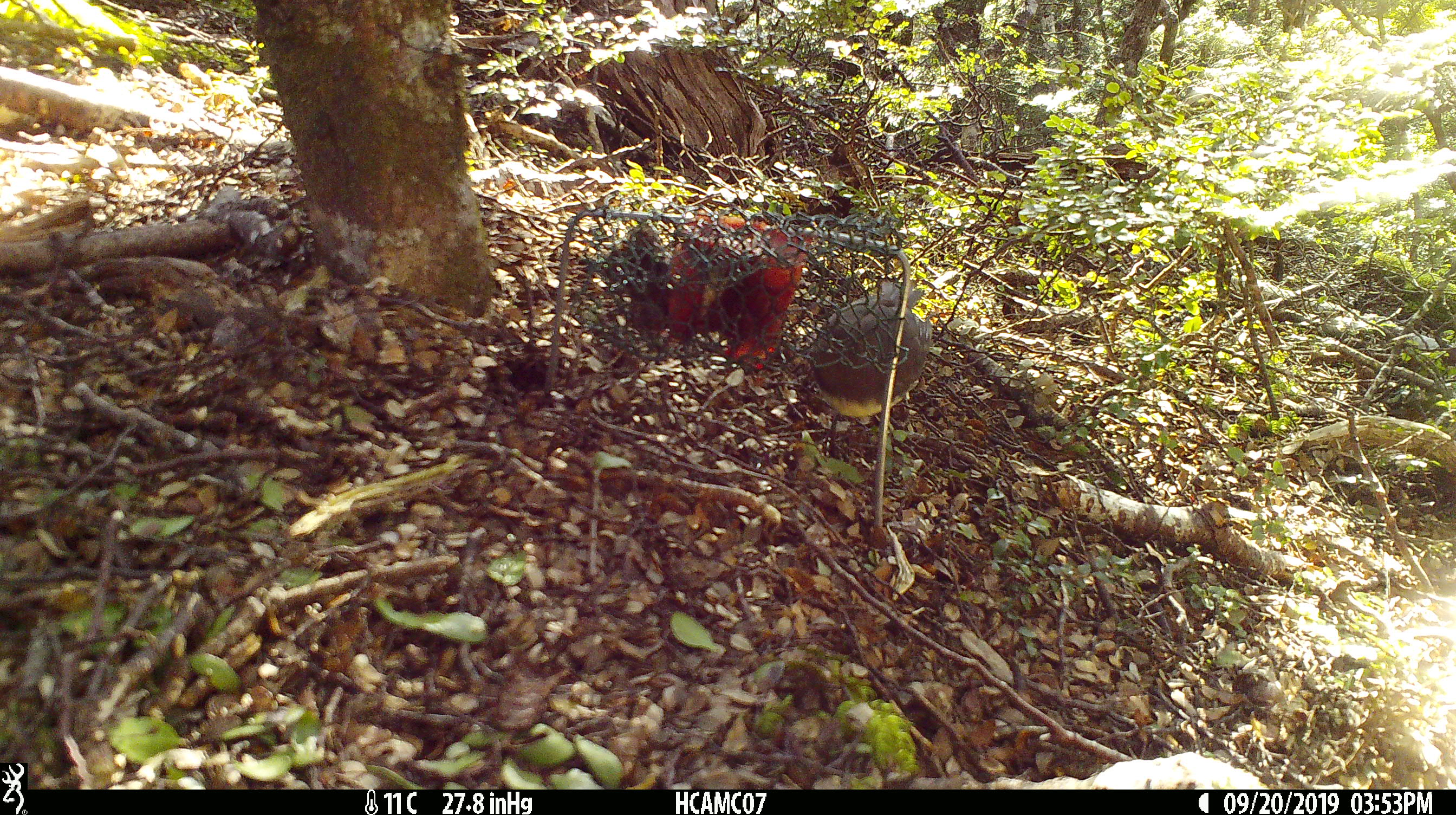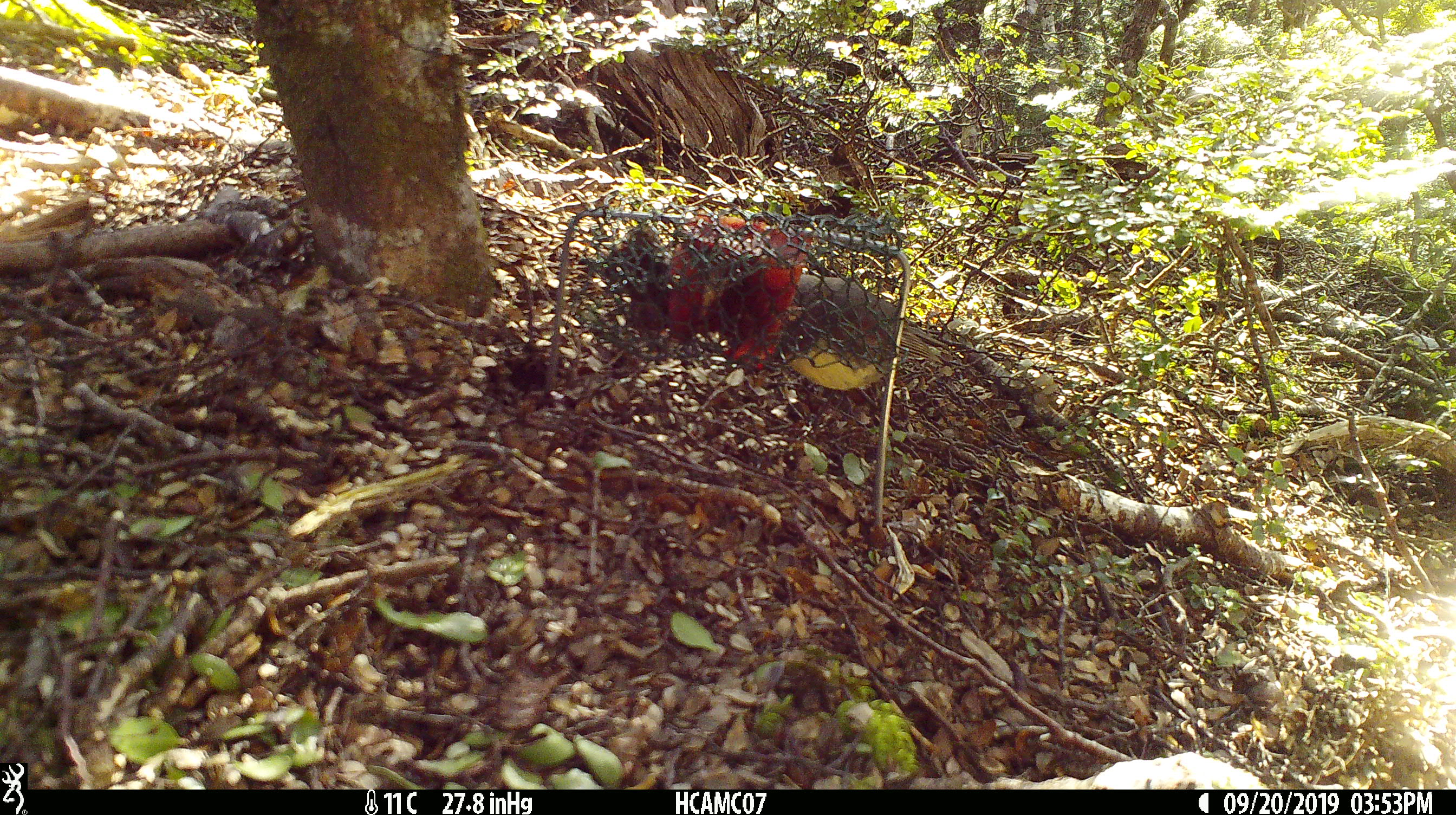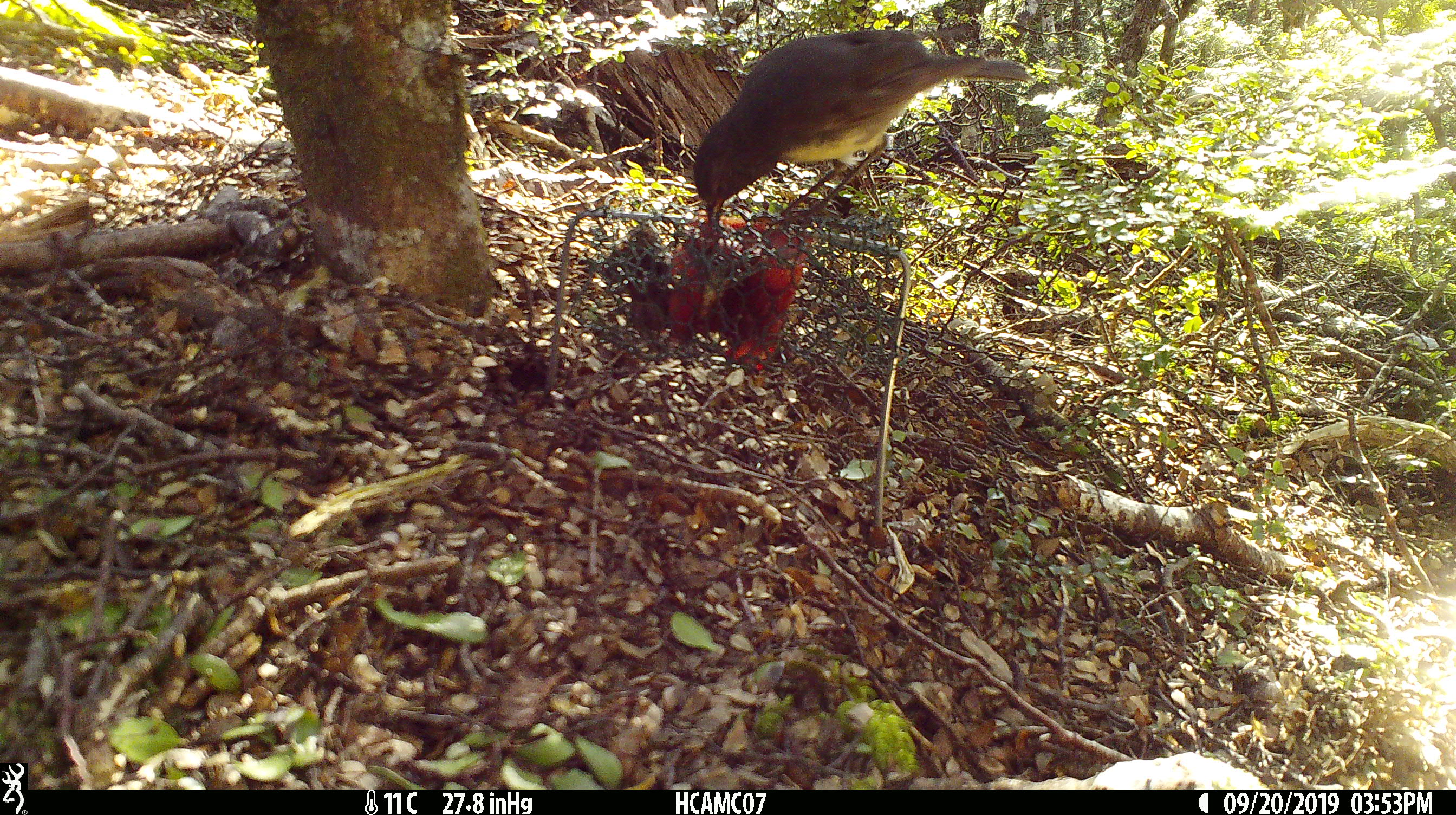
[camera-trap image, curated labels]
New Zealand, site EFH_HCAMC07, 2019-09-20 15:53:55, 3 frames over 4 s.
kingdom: Animalia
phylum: Chordata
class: Aves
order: Passeriformes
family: Petroicidae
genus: Petroica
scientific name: Petroica australis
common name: new zealand robin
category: robin